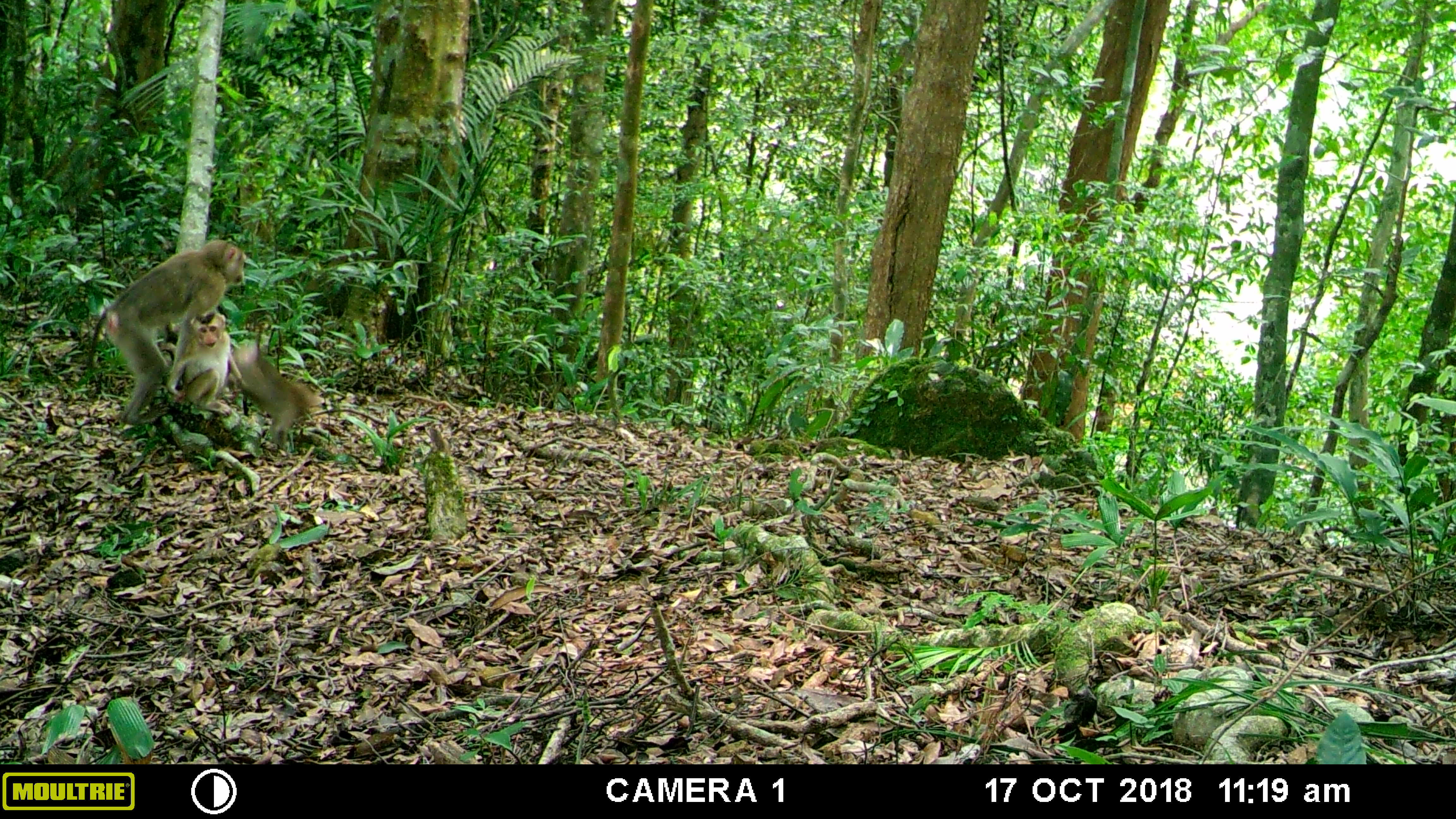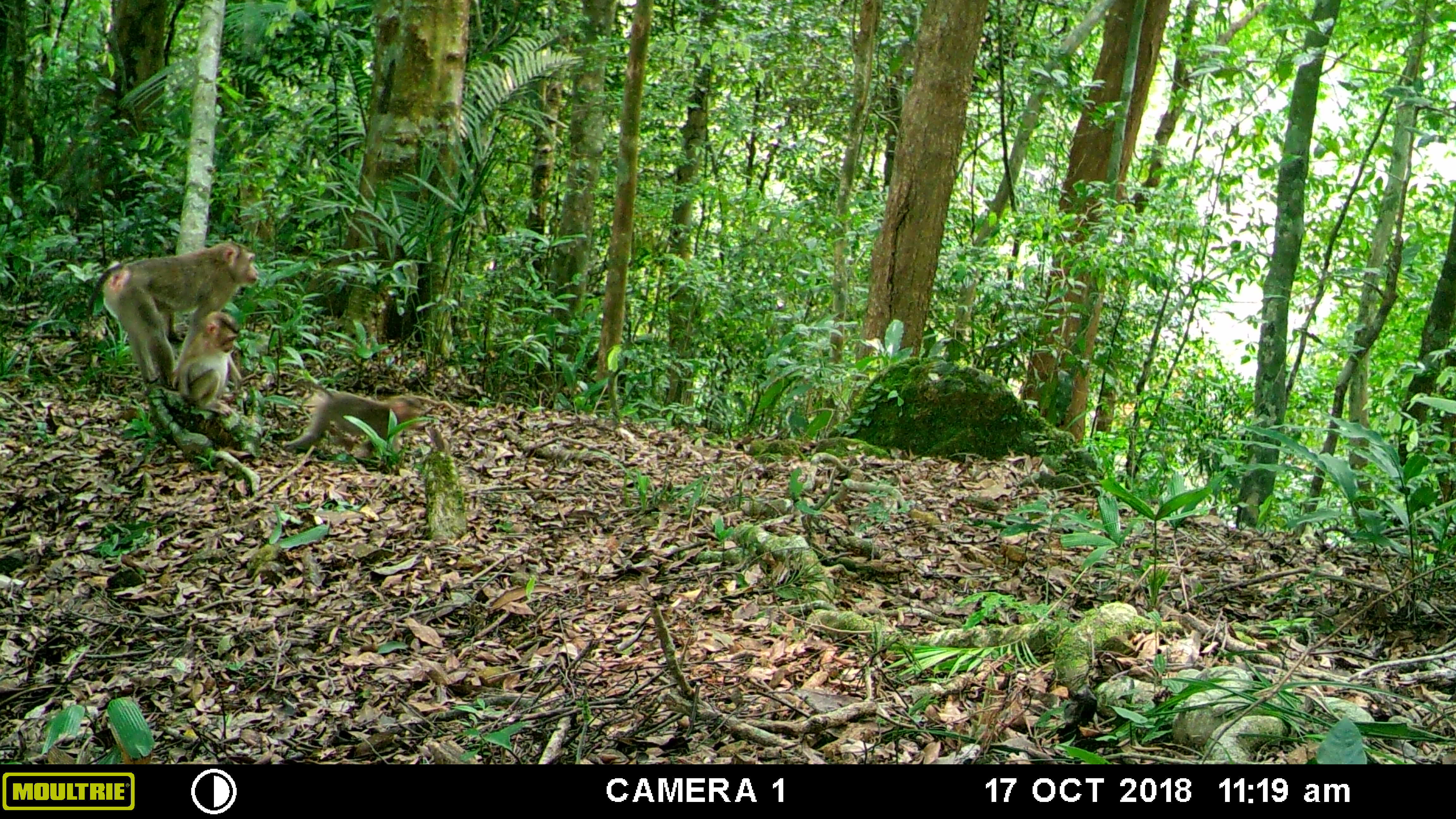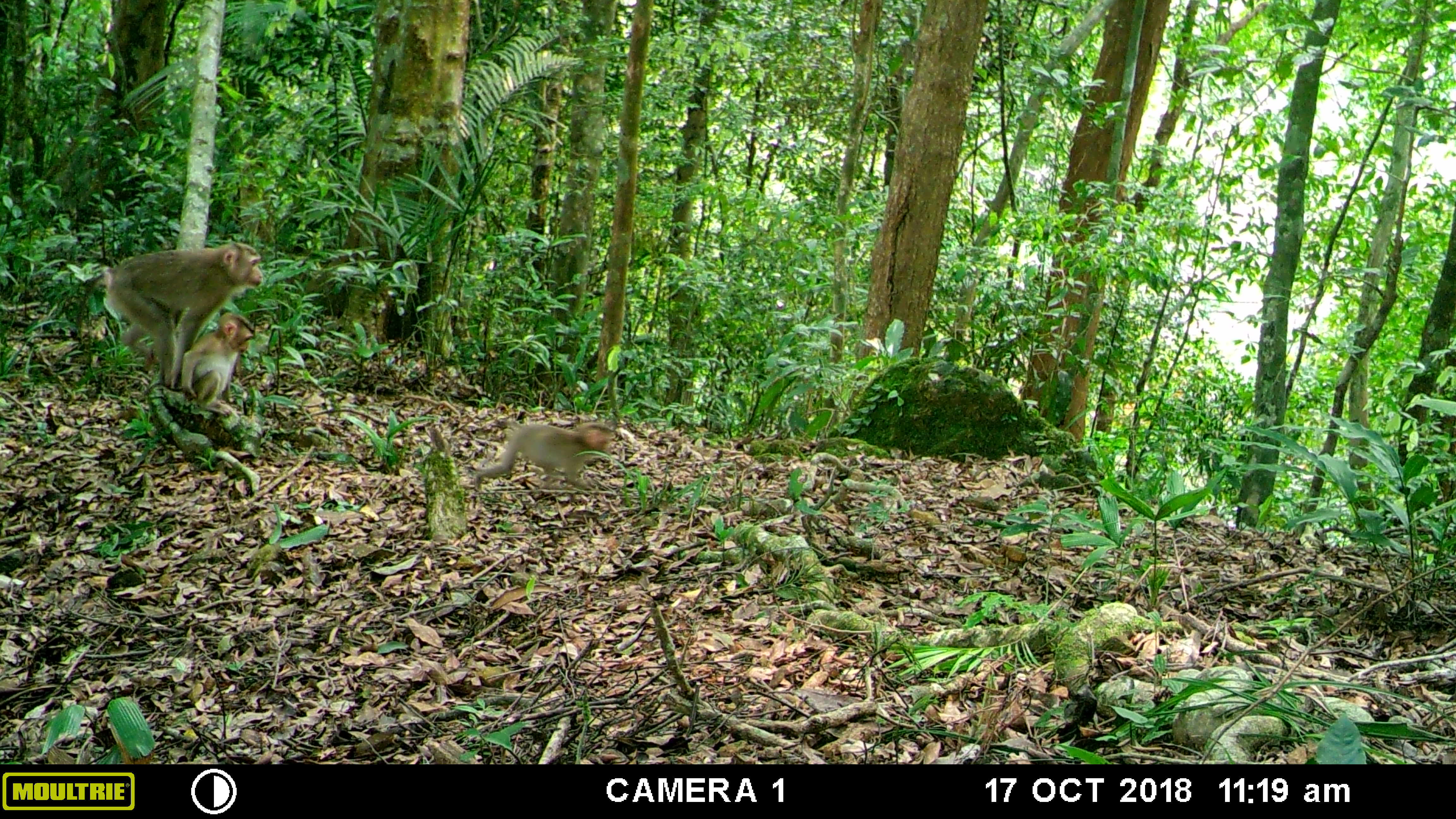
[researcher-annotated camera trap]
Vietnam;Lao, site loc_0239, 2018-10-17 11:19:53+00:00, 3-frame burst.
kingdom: Animalia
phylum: Chordata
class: Mammalia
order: Primates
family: Cercopithecidae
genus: Macaca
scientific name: Macaca nemestrina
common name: pig-tailed macaque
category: pig tailed macaque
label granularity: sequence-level